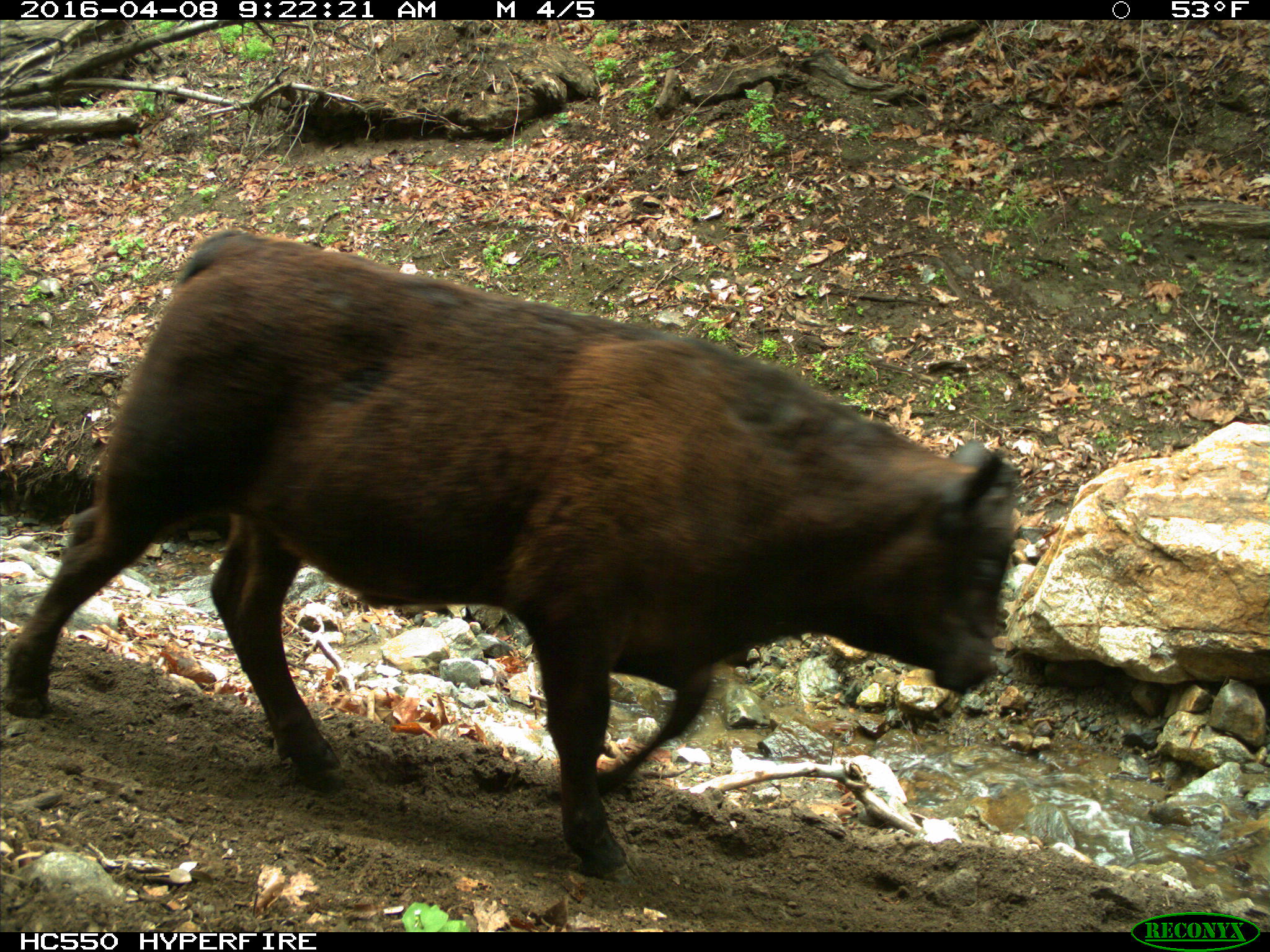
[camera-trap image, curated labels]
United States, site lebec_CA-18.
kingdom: Animalia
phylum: Chordata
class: Mammalia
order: Artiodactyla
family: Bovidae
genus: Bos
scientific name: Bos taurus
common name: domestic cow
Bos taurus (domestic cow).